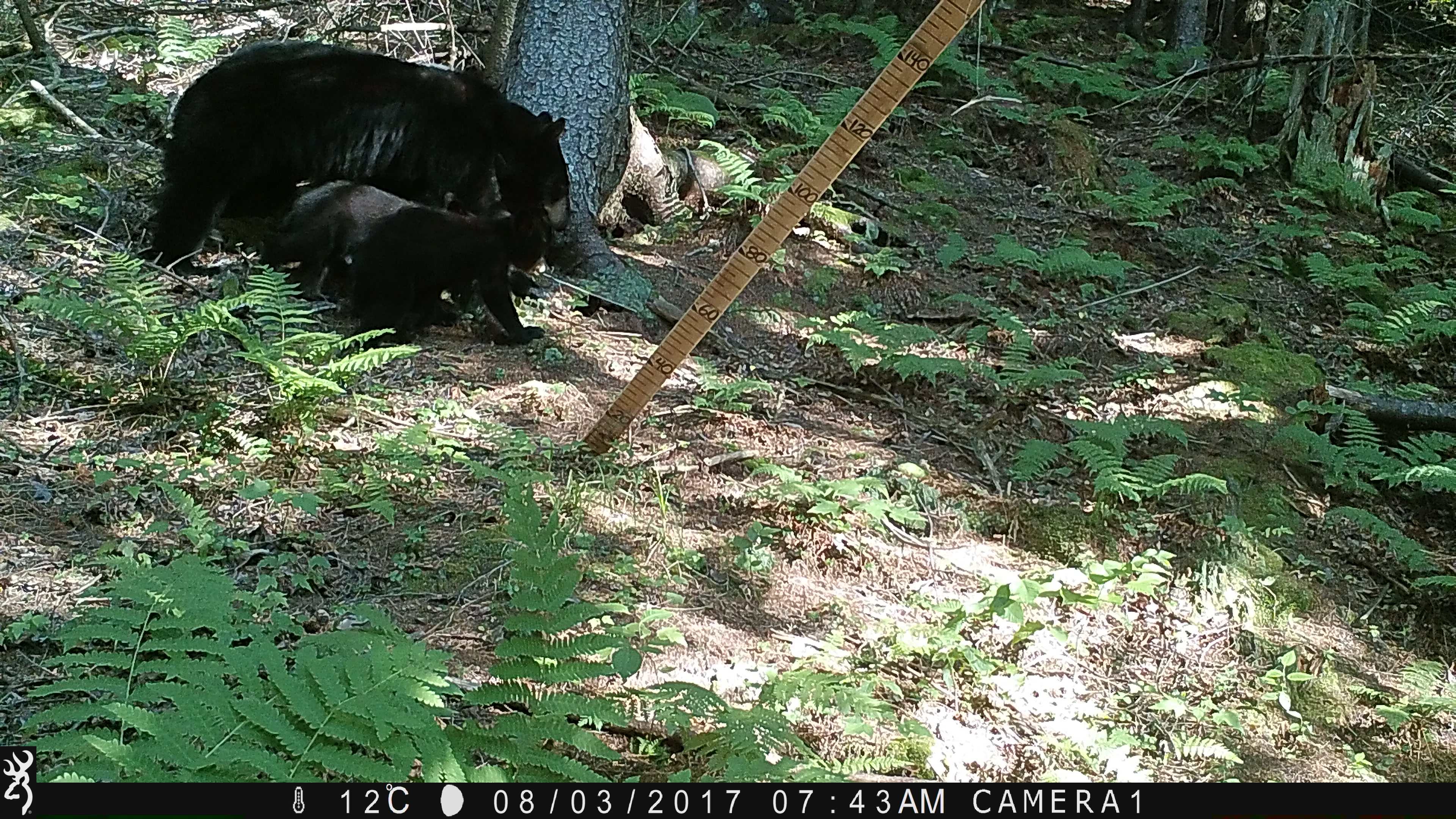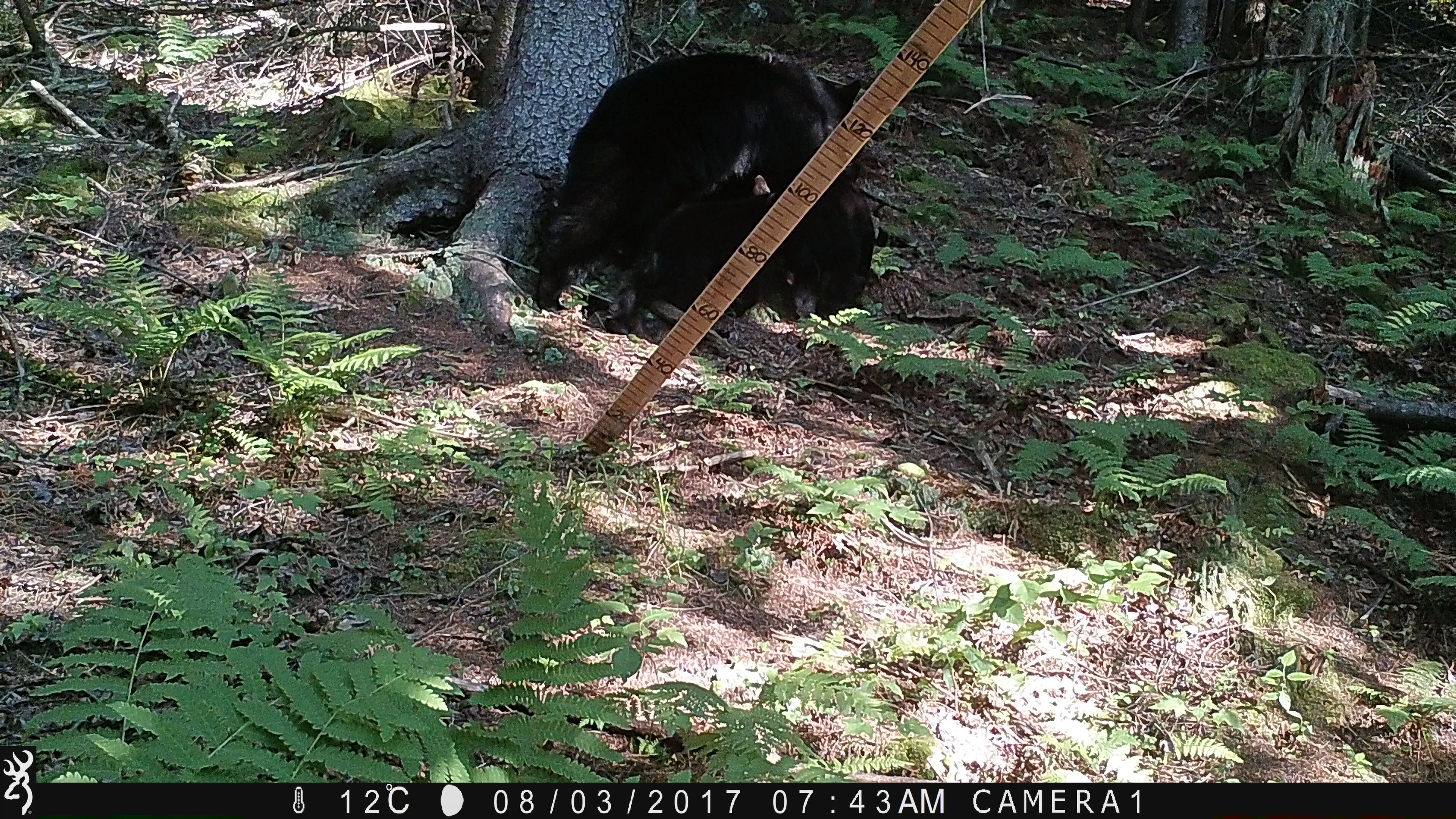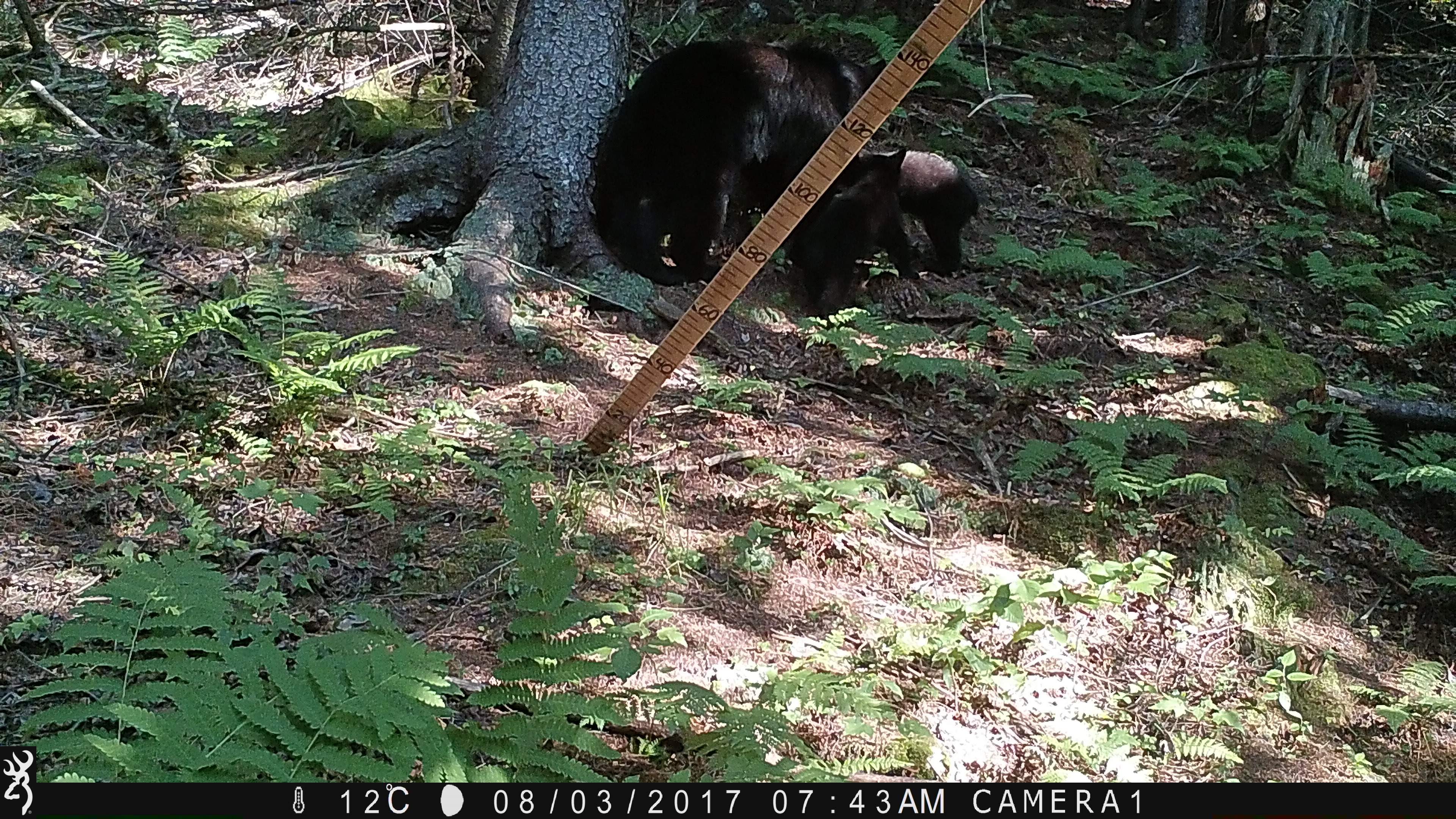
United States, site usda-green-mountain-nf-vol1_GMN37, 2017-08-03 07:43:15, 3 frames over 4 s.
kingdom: Animalia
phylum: Chordata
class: Mammalia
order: Carnivora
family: Ursidae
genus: Ursus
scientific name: Ursus americanus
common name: black bear